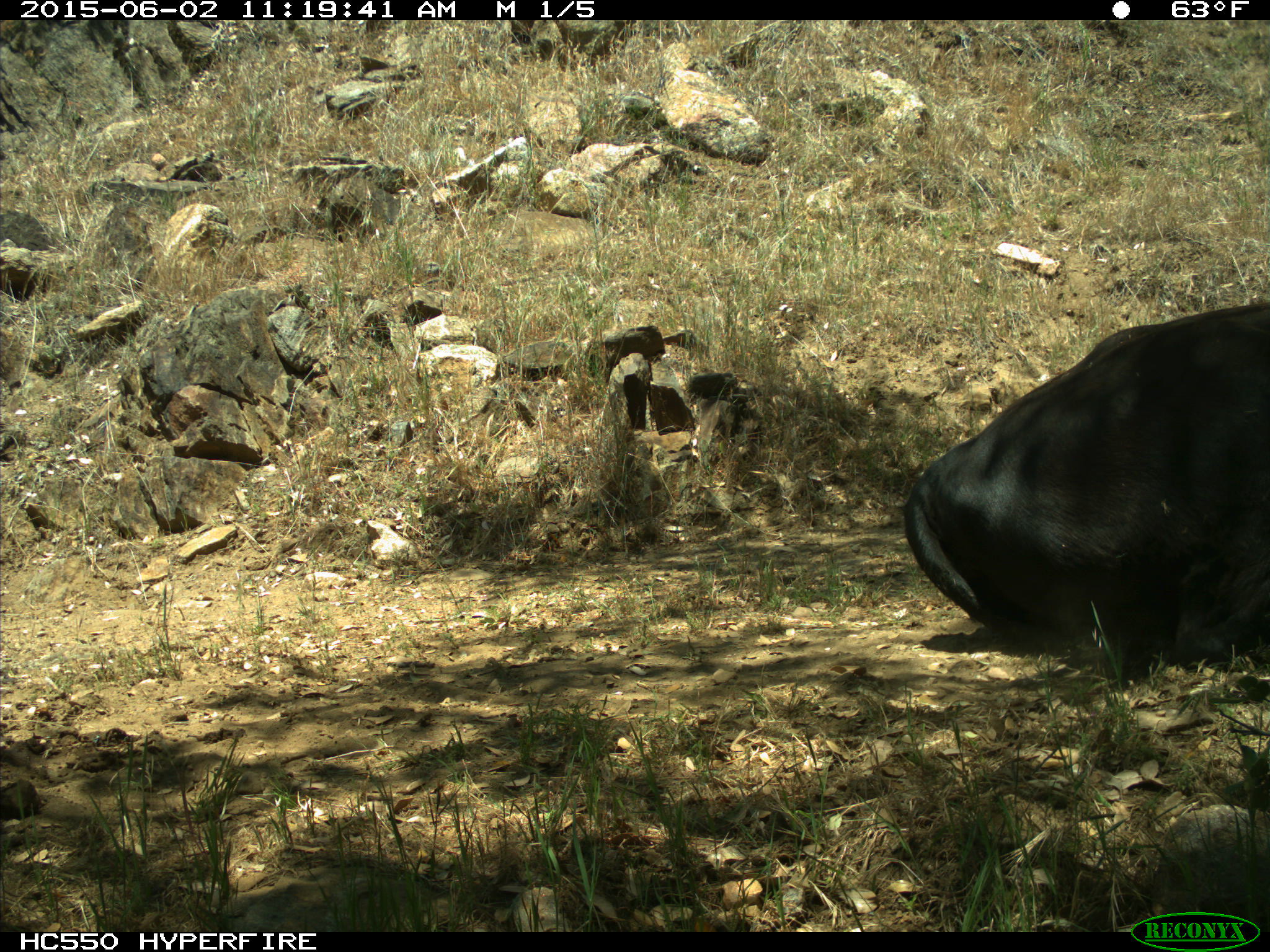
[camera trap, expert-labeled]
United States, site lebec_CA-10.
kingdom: Animalia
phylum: Chordata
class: Mammalia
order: Artiodactyla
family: Bovidae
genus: Bos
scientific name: Bos taurus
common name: domestic cow